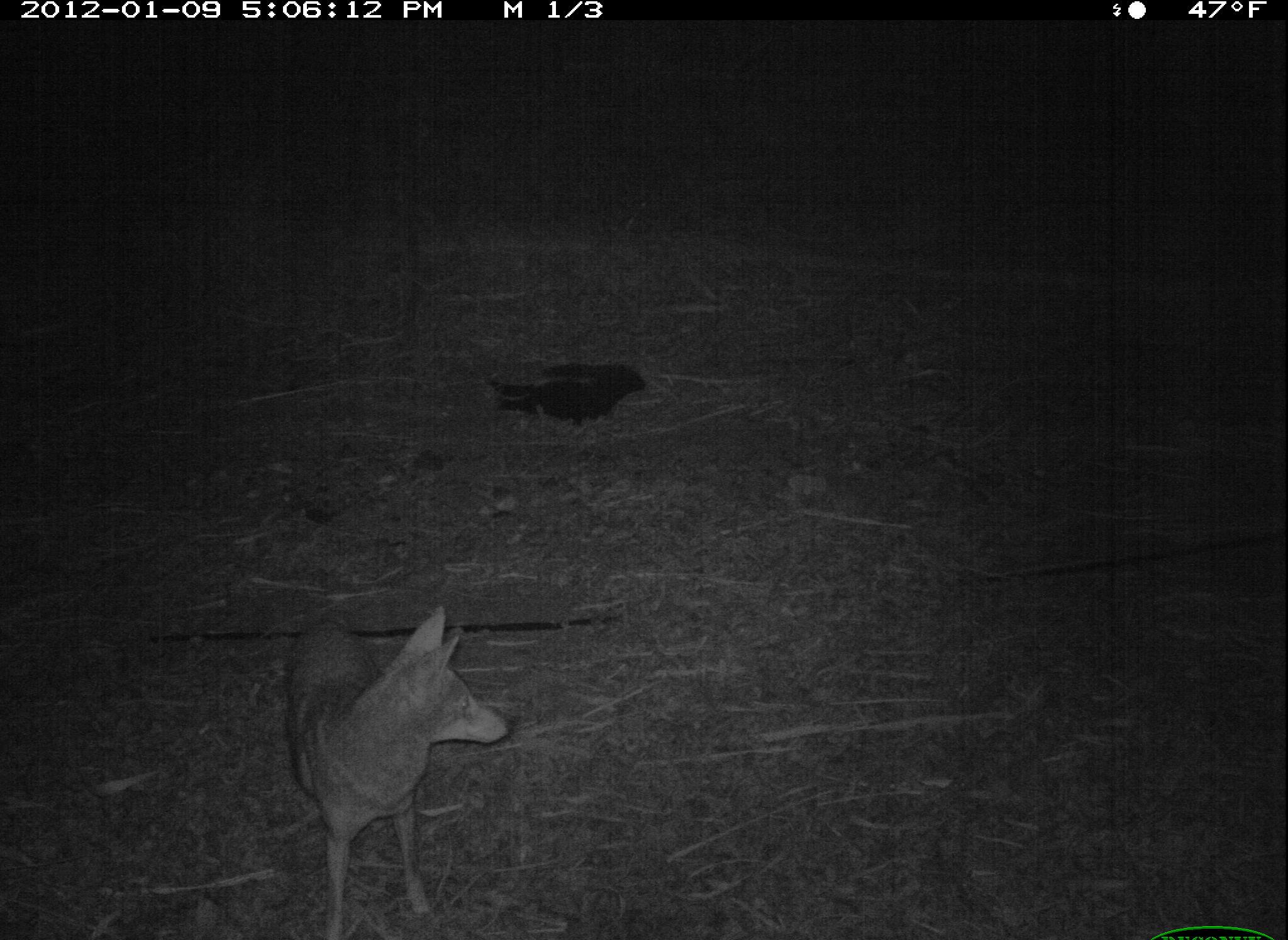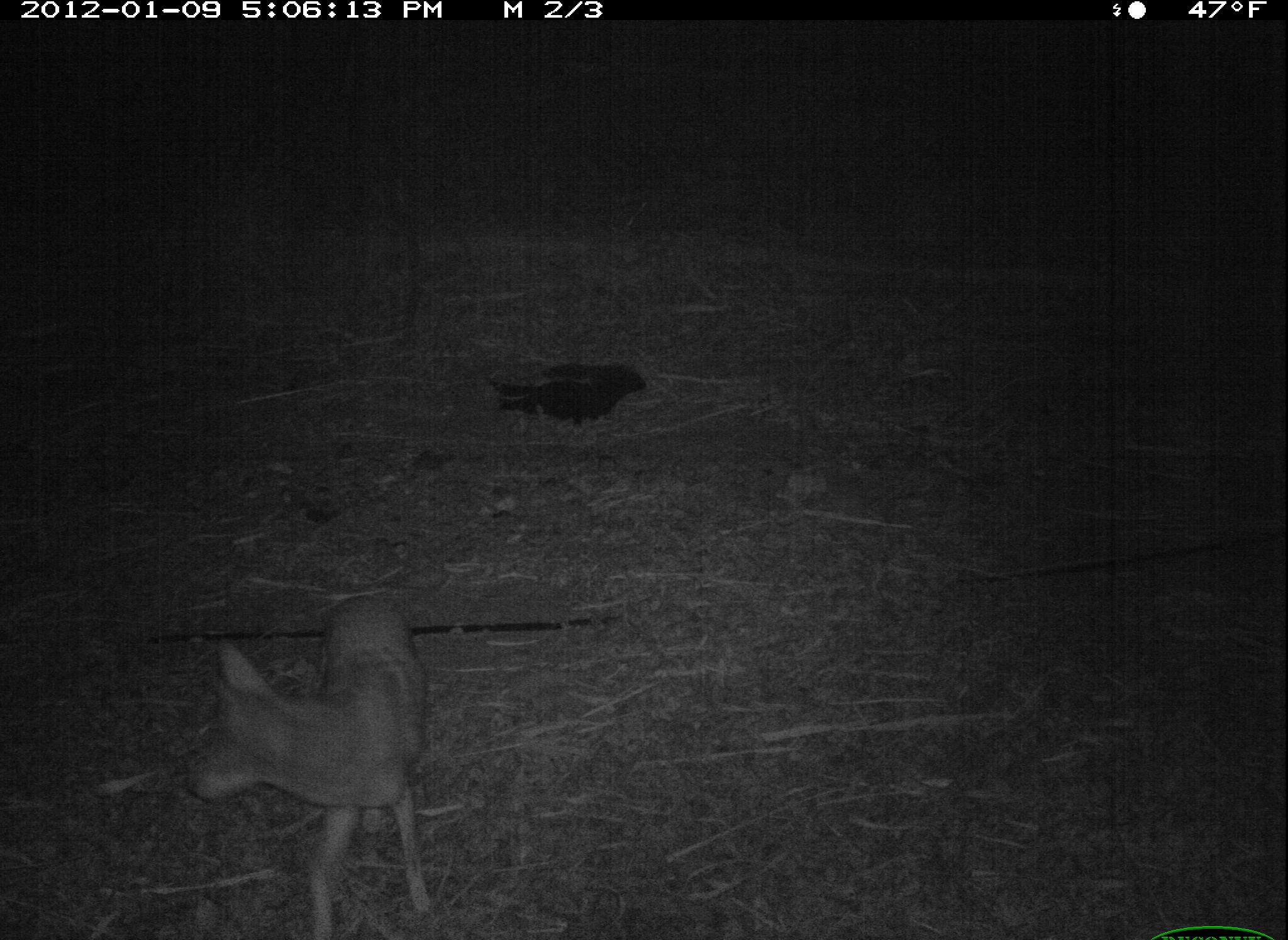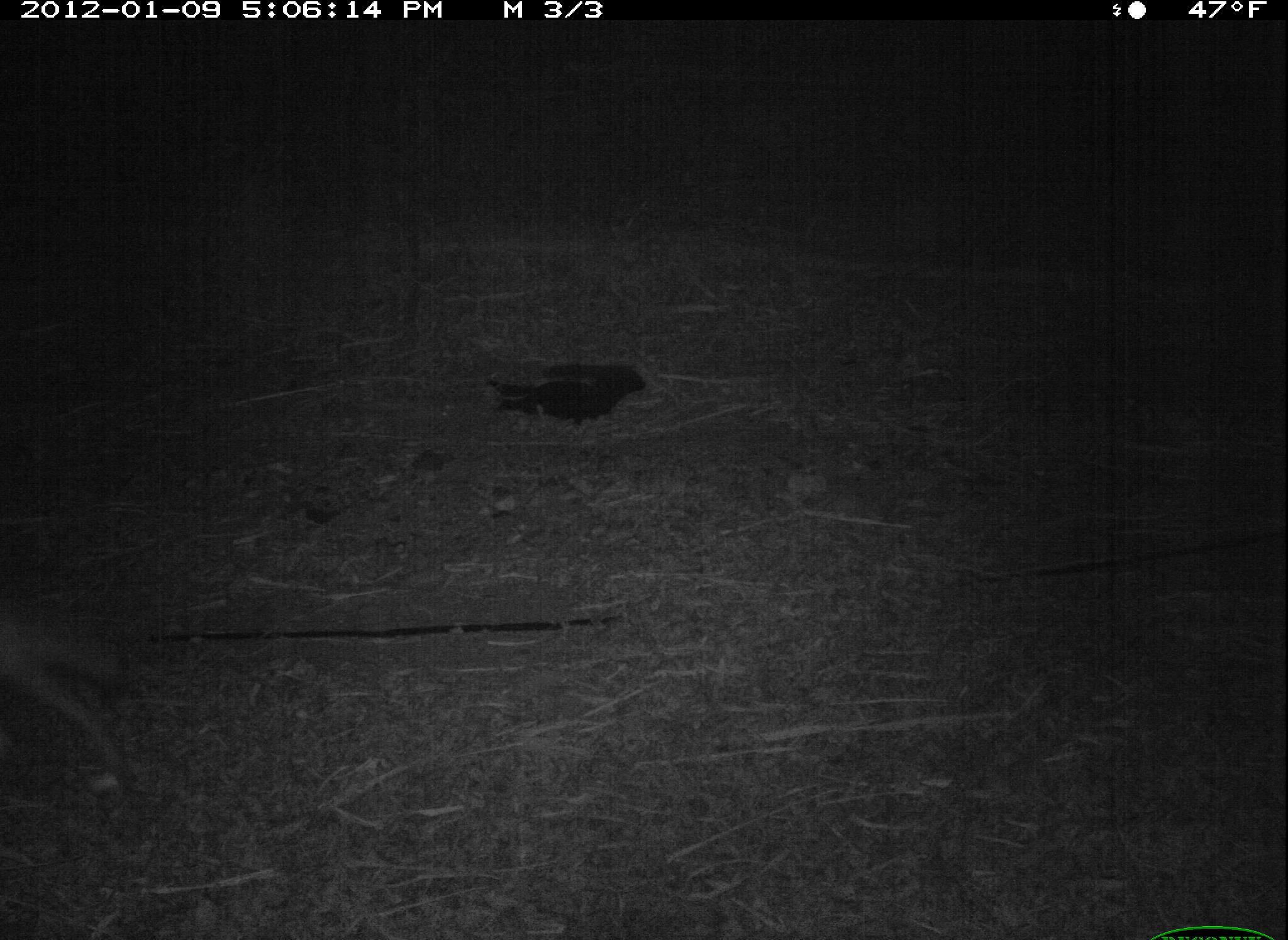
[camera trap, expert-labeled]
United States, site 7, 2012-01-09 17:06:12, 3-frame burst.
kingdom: Animalia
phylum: Chordata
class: Mammalia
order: Carnivora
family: Canidae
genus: Canis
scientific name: Canis latrans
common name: coyote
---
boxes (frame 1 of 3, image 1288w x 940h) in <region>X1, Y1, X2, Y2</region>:
coyote: <region>266, 586, 526, 937</region>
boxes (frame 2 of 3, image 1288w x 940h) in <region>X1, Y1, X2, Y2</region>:
coyote: <region>159, 577, 489, 940</region>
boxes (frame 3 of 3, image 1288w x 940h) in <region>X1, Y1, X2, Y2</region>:
coyote: <region>0, 559, 208, 789</region>